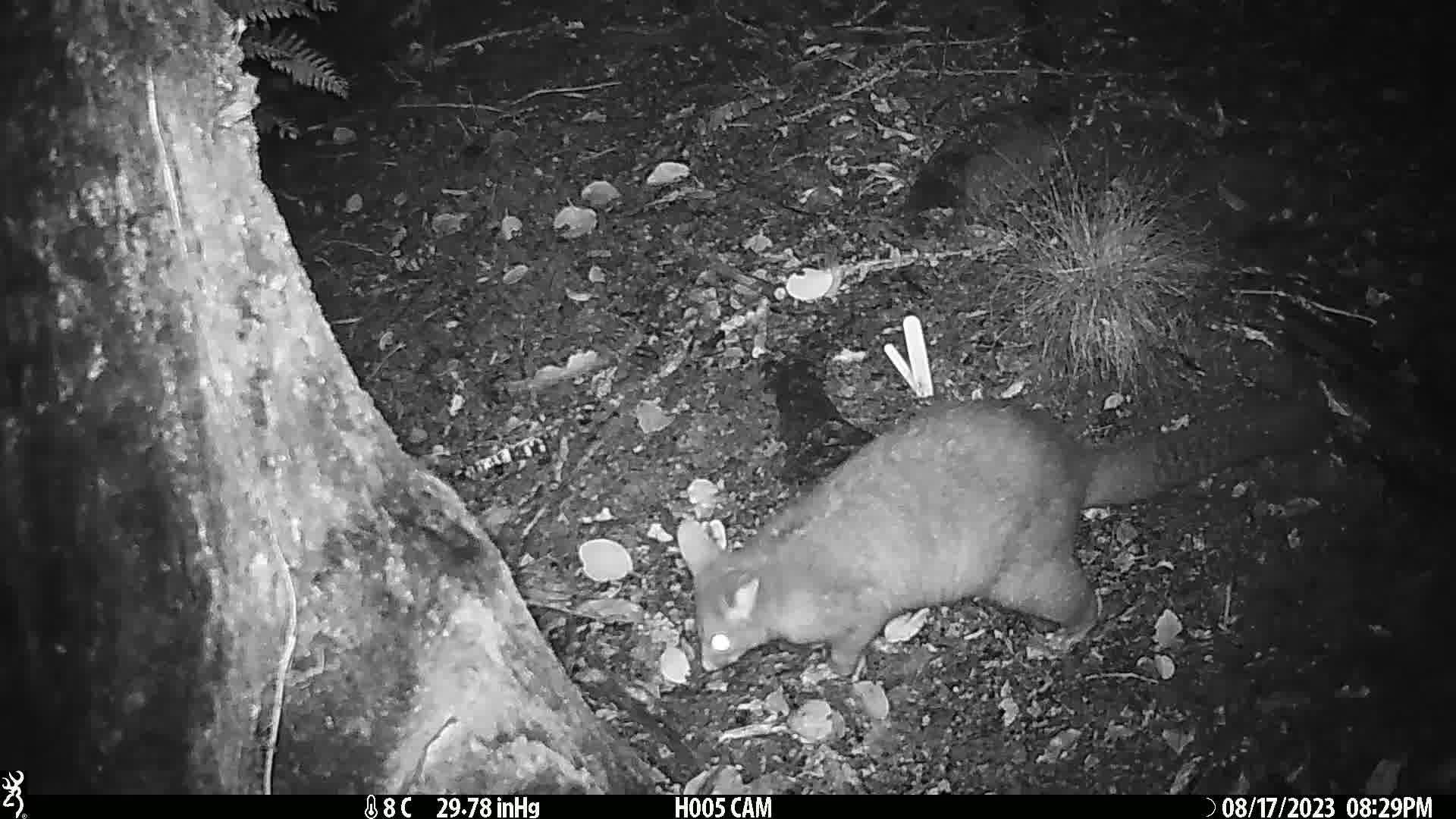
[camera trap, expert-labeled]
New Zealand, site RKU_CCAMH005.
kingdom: Animalia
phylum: Chordata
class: Mammalia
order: Diprotodontia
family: Phalangeridae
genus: Trichosurus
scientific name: Trichosurus vulpecula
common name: common brushtail possum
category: possum